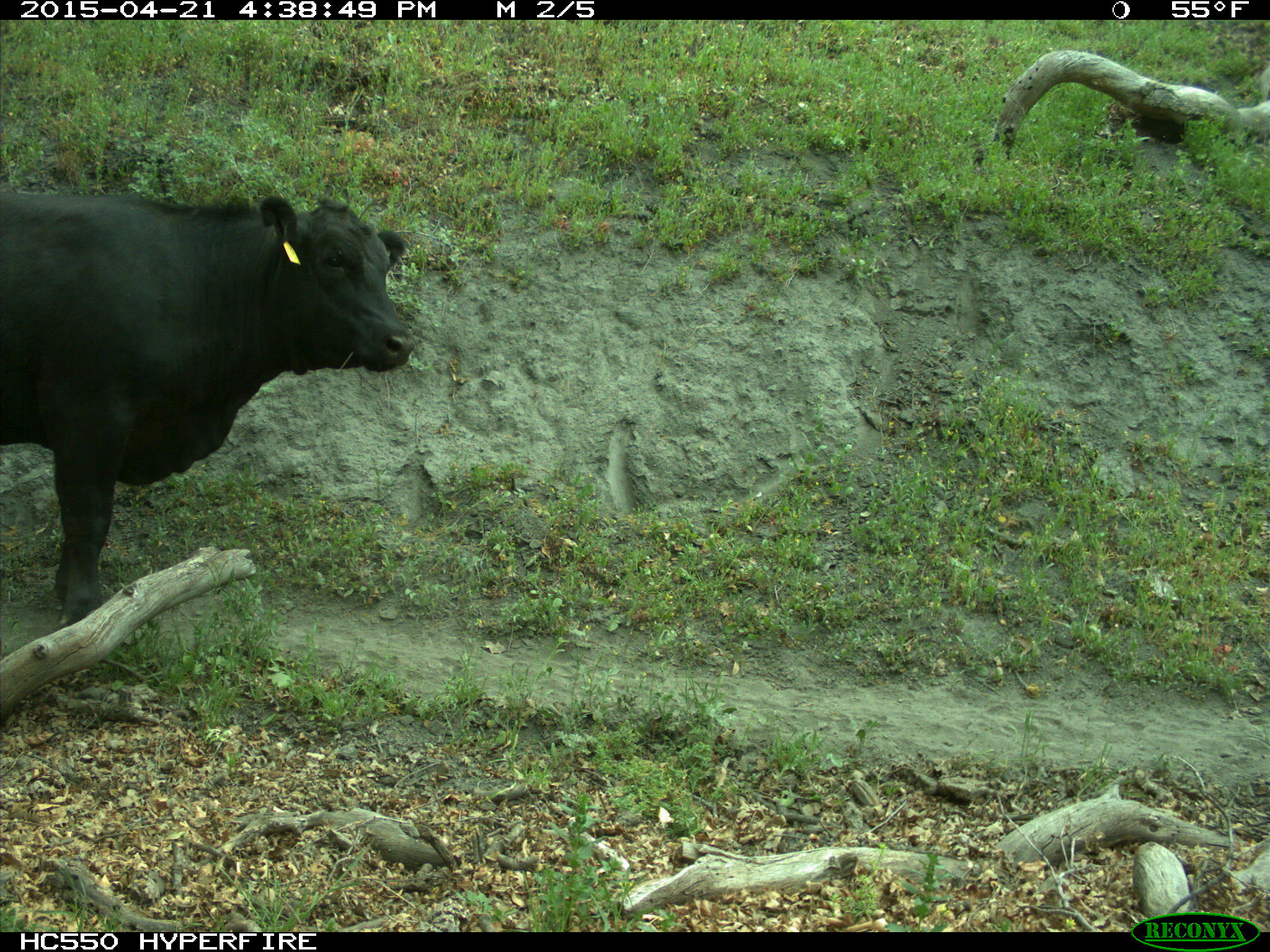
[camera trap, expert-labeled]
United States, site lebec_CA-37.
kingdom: Animalia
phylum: Chordata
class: Mammalia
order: Artiodactyla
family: Bovidae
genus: Bos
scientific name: Bos taurus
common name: domestic cow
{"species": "Bos taurus (domestic cow)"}